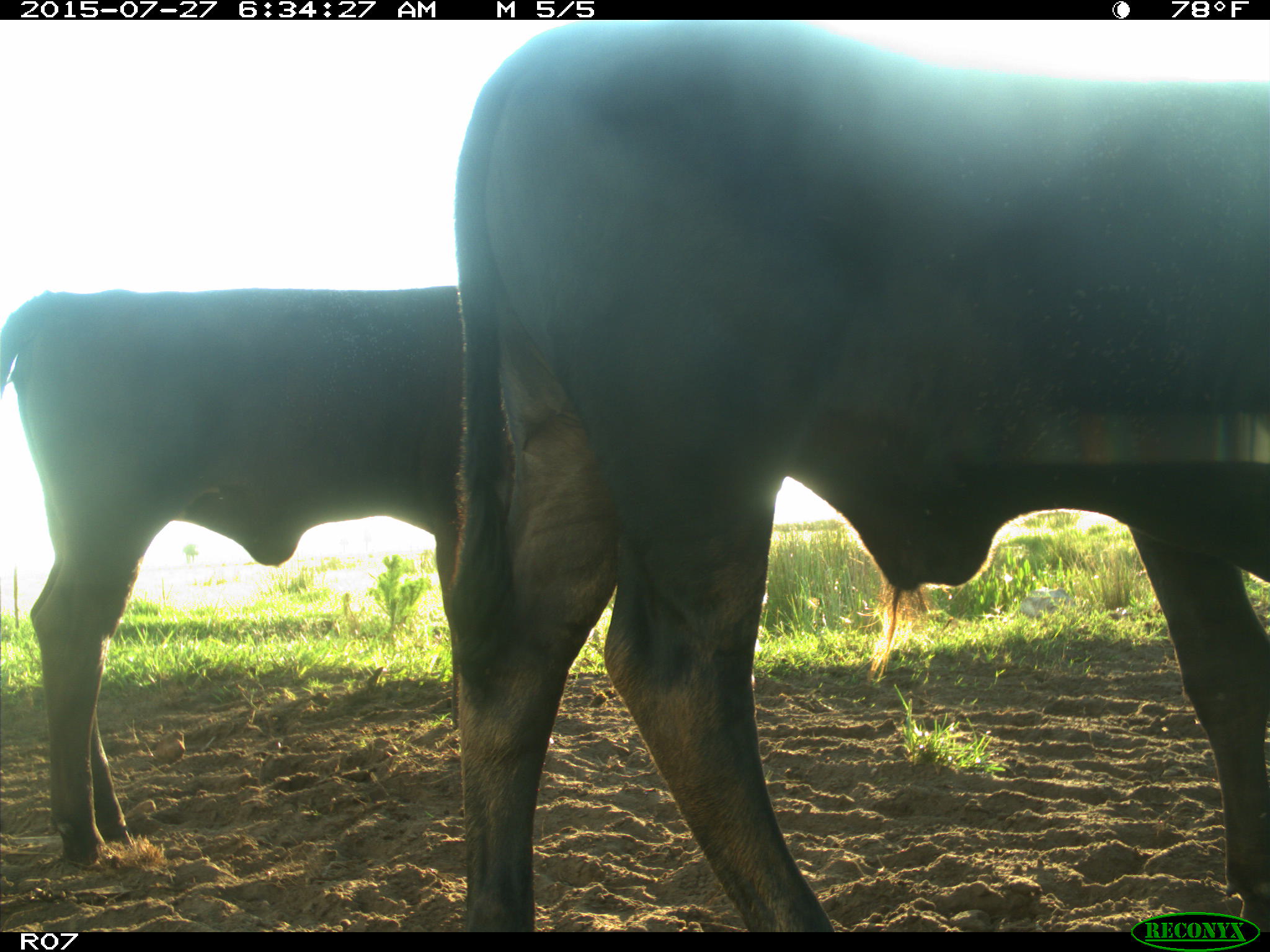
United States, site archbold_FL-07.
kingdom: Animalia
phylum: Chordata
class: Mammalia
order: Artiodactyla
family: Bovidae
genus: Bos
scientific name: Bos taurus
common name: domestic cow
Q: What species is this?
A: Bos taurus (domestic cow).